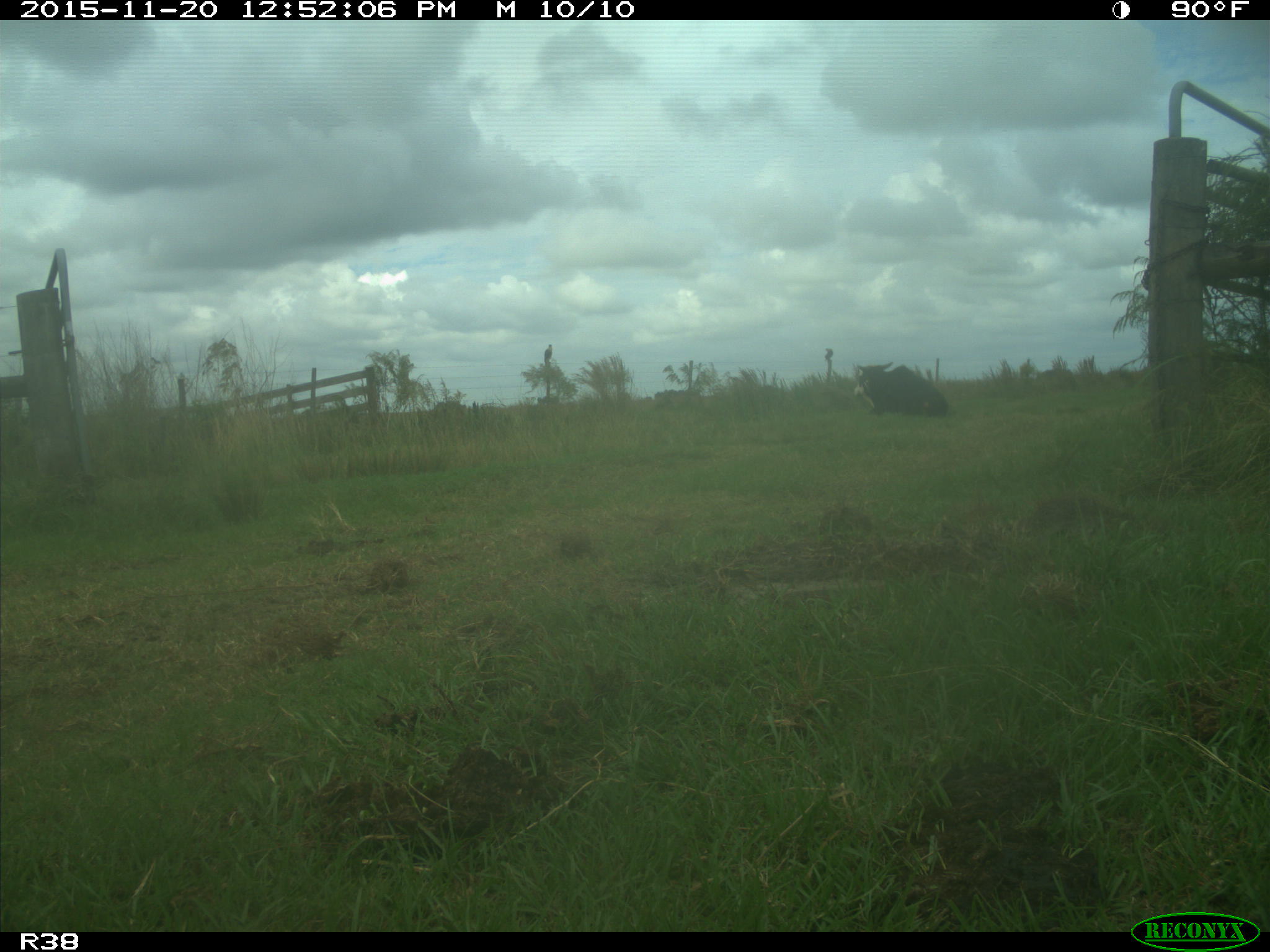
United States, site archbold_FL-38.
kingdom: Animalia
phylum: Chordata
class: Mammalia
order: Artiodactyla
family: Bovidae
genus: Bos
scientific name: Bos taurus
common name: domestic cow